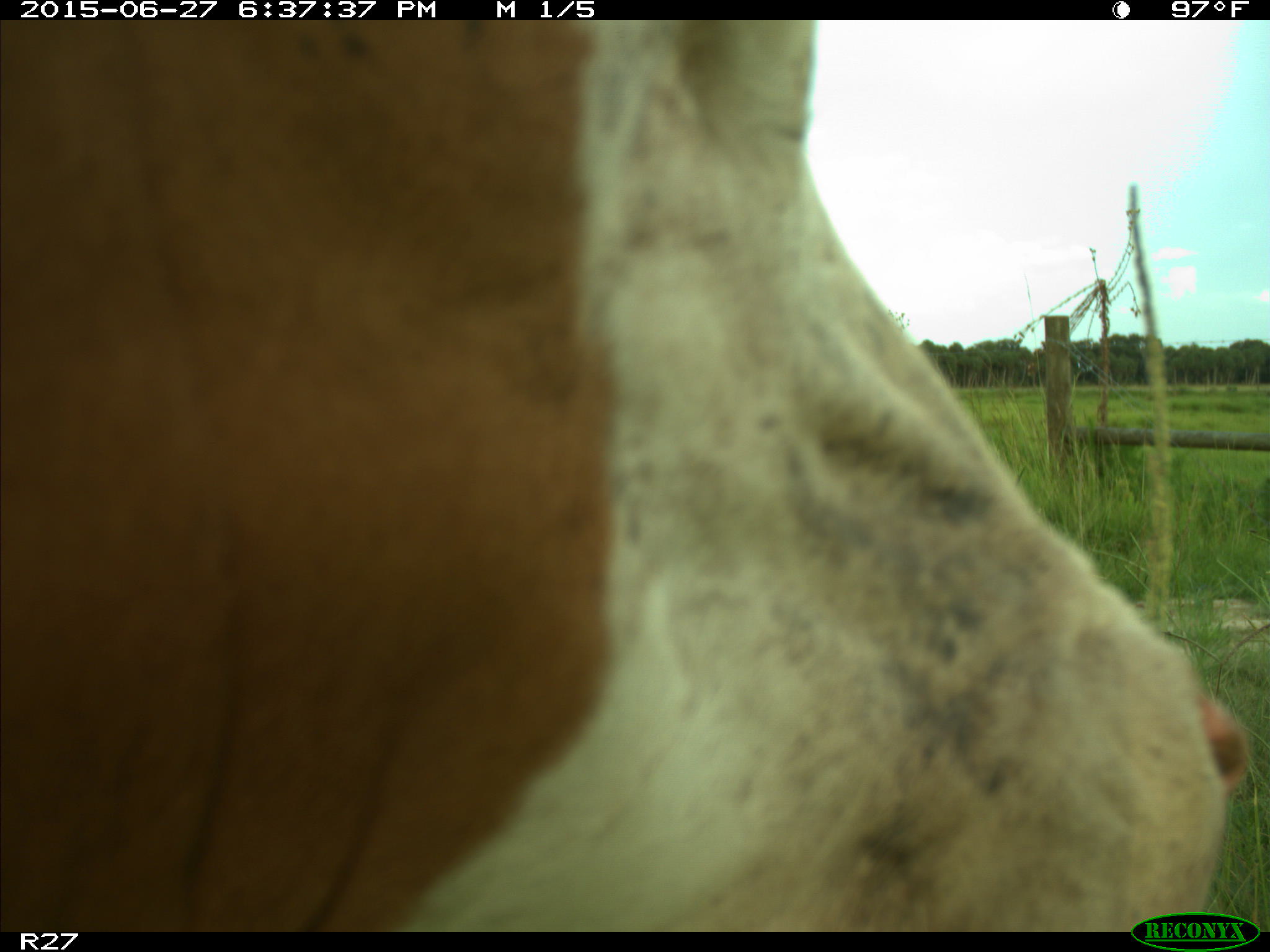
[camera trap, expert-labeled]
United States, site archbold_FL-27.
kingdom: Animalia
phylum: Chordata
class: Mammalia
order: Artiodactyla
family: Bovidae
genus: Bos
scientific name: Bos taurus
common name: domestic cow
Bos taurus (domestic cow).